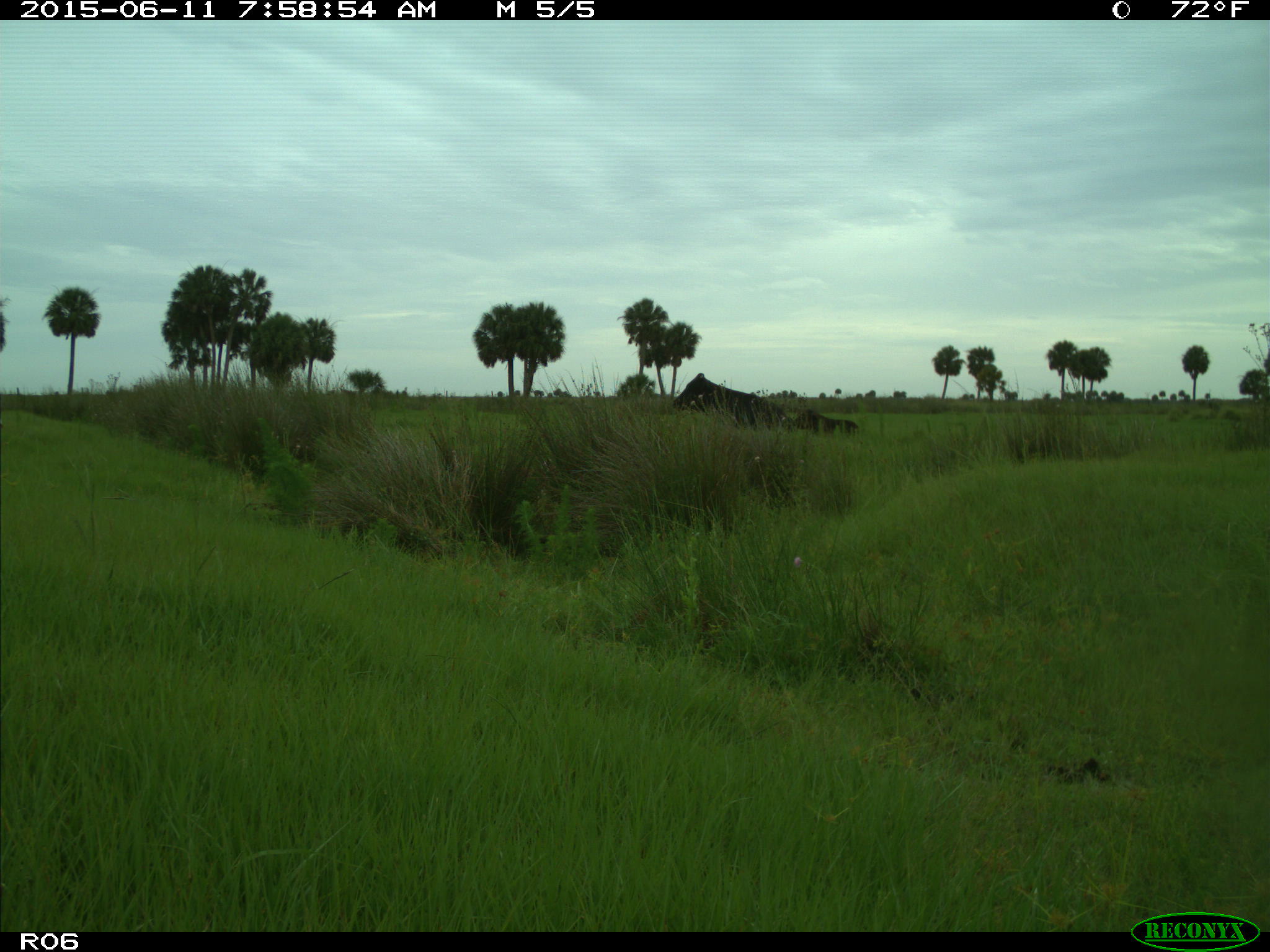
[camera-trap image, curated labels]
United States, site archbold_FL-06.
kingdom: Animalia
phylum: Chordata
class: Mammalia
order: Artiodactyla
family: Bovidae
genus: Bos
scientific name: Bos taurus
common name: domestic cow